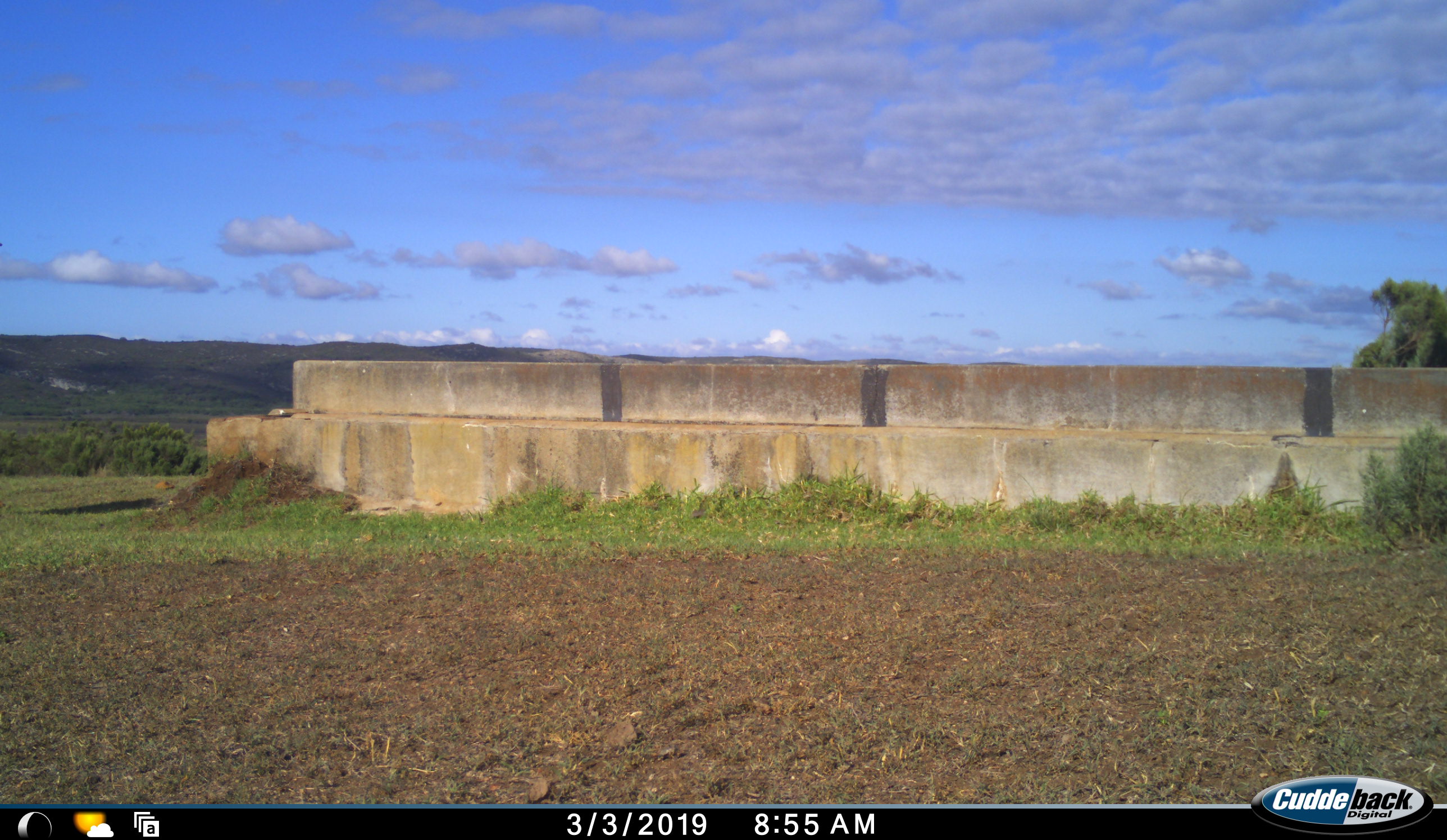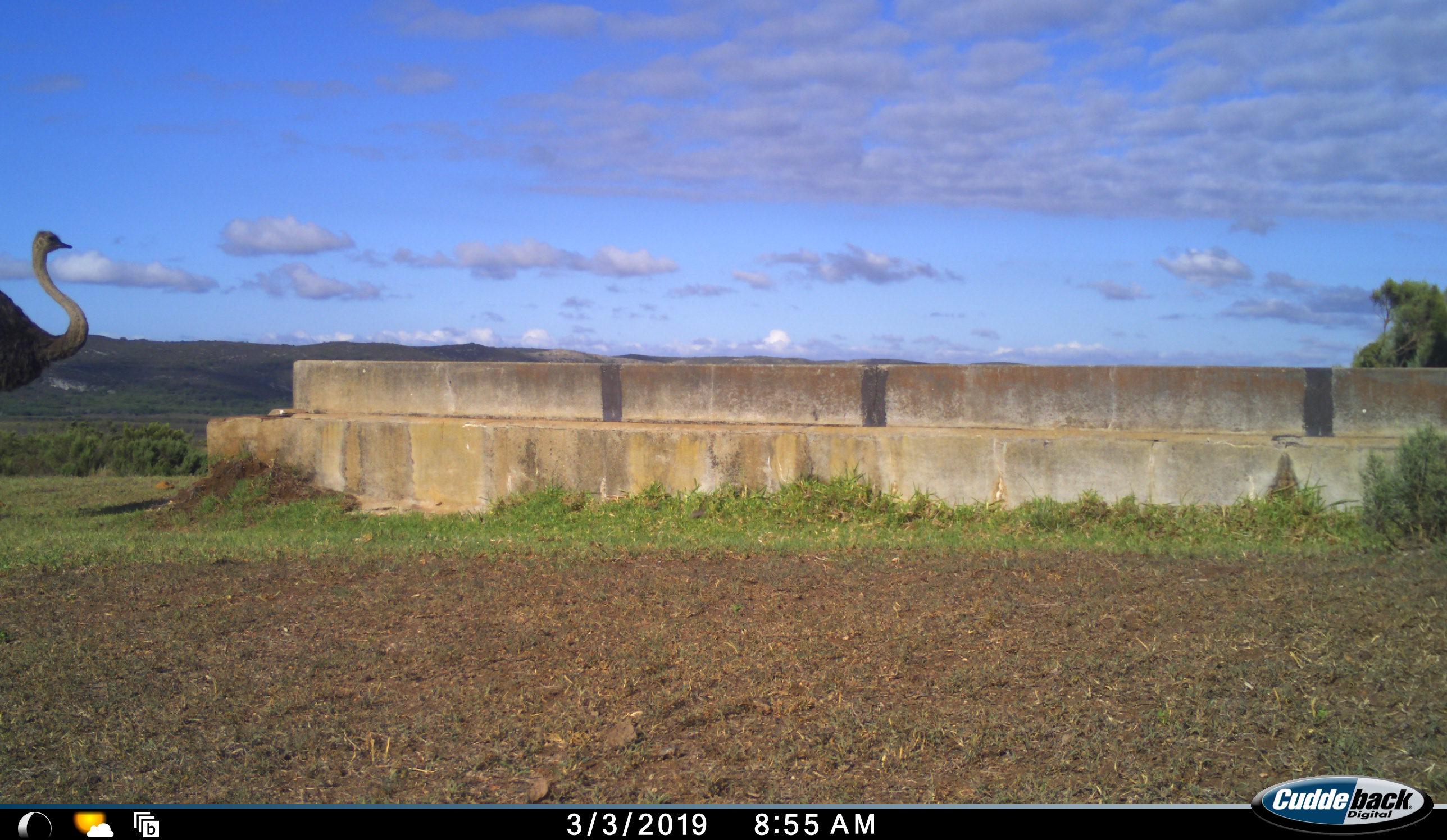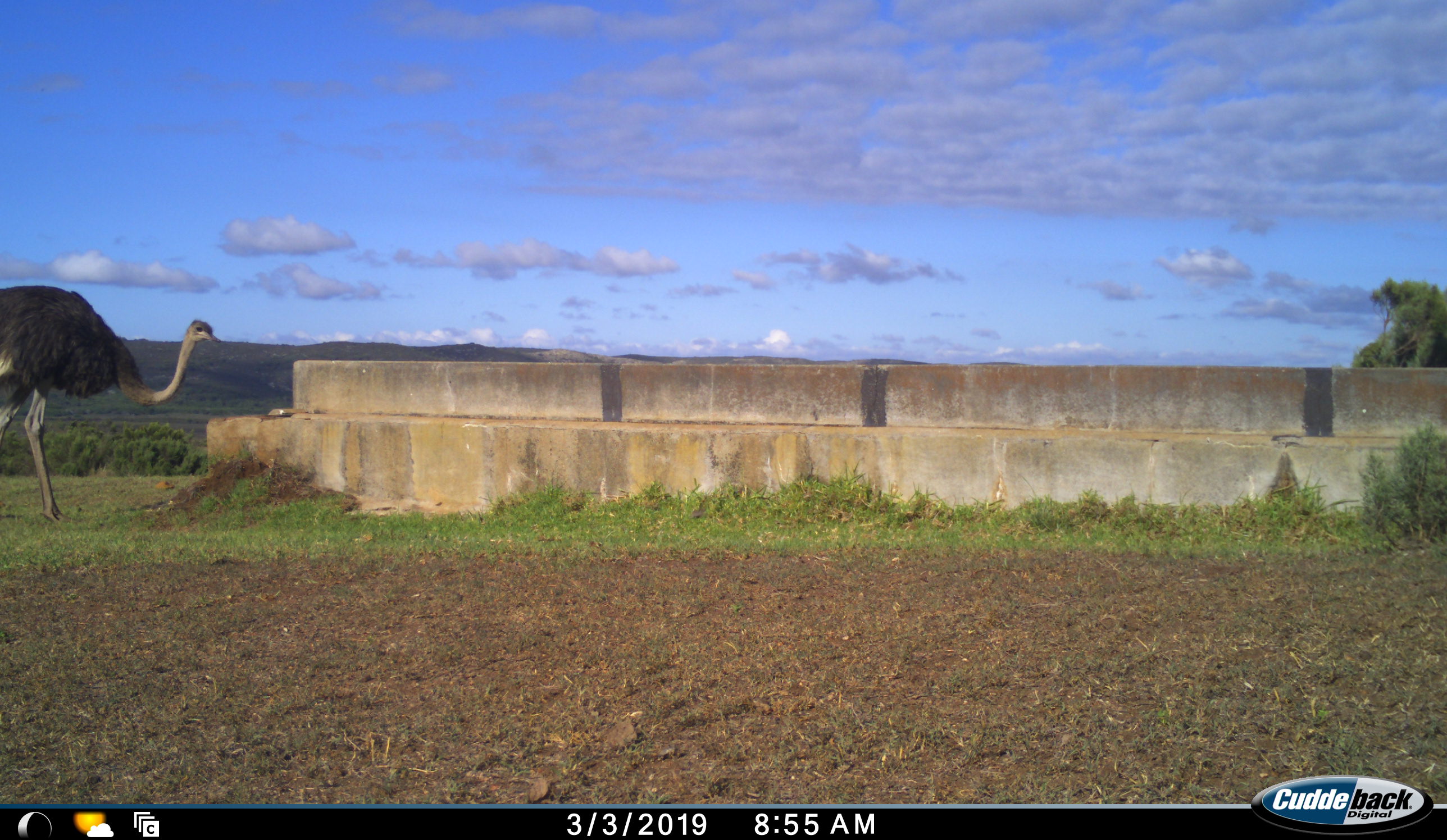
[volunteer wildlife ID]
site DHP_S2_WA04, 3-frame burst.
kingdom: Animalia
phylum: Chordata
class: Aves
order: Struthioniformes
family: Struthionidae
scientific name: Struthionidae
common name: ostrich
Ostrich (Struthionidae), count 1. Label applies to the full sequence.